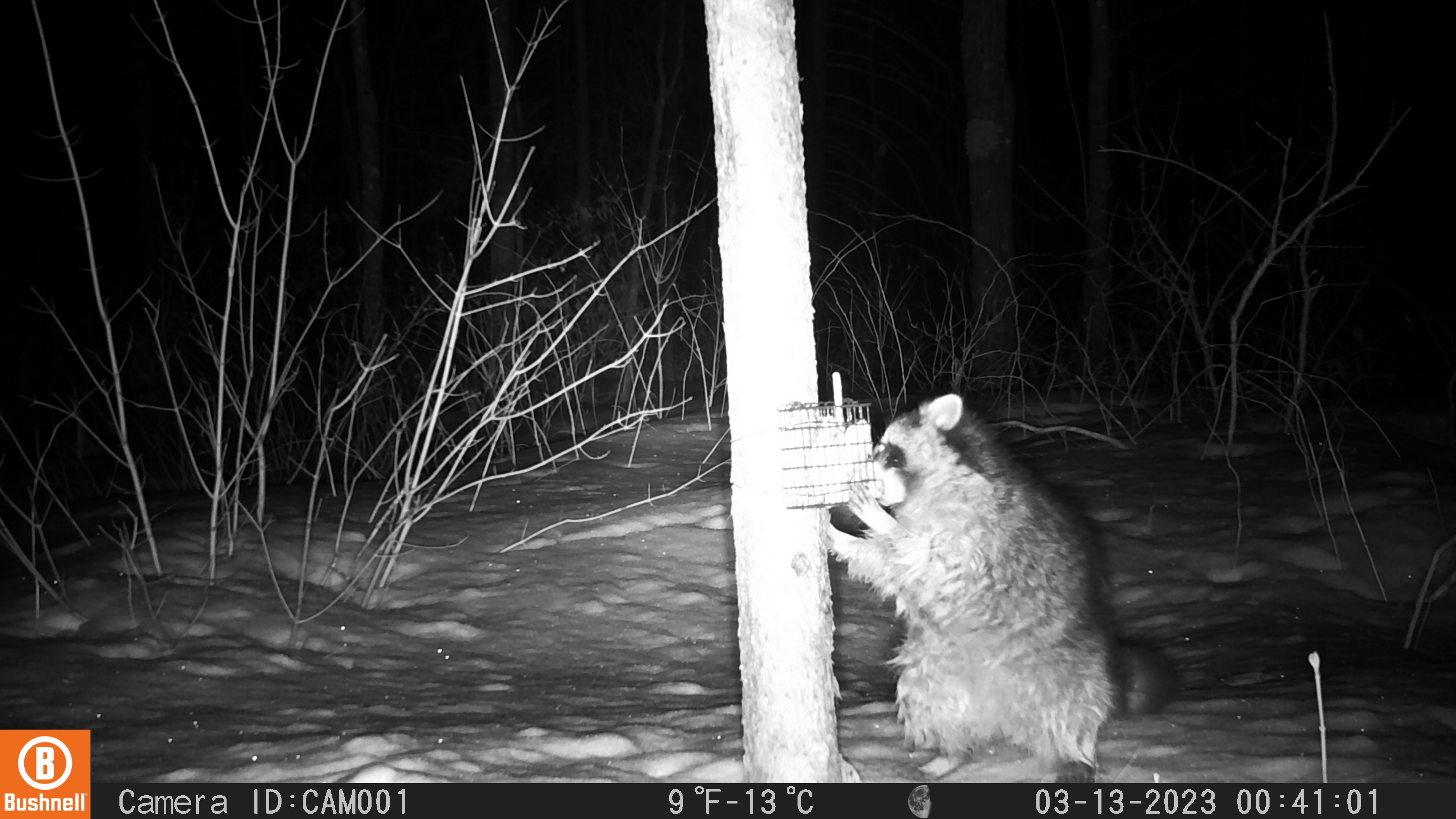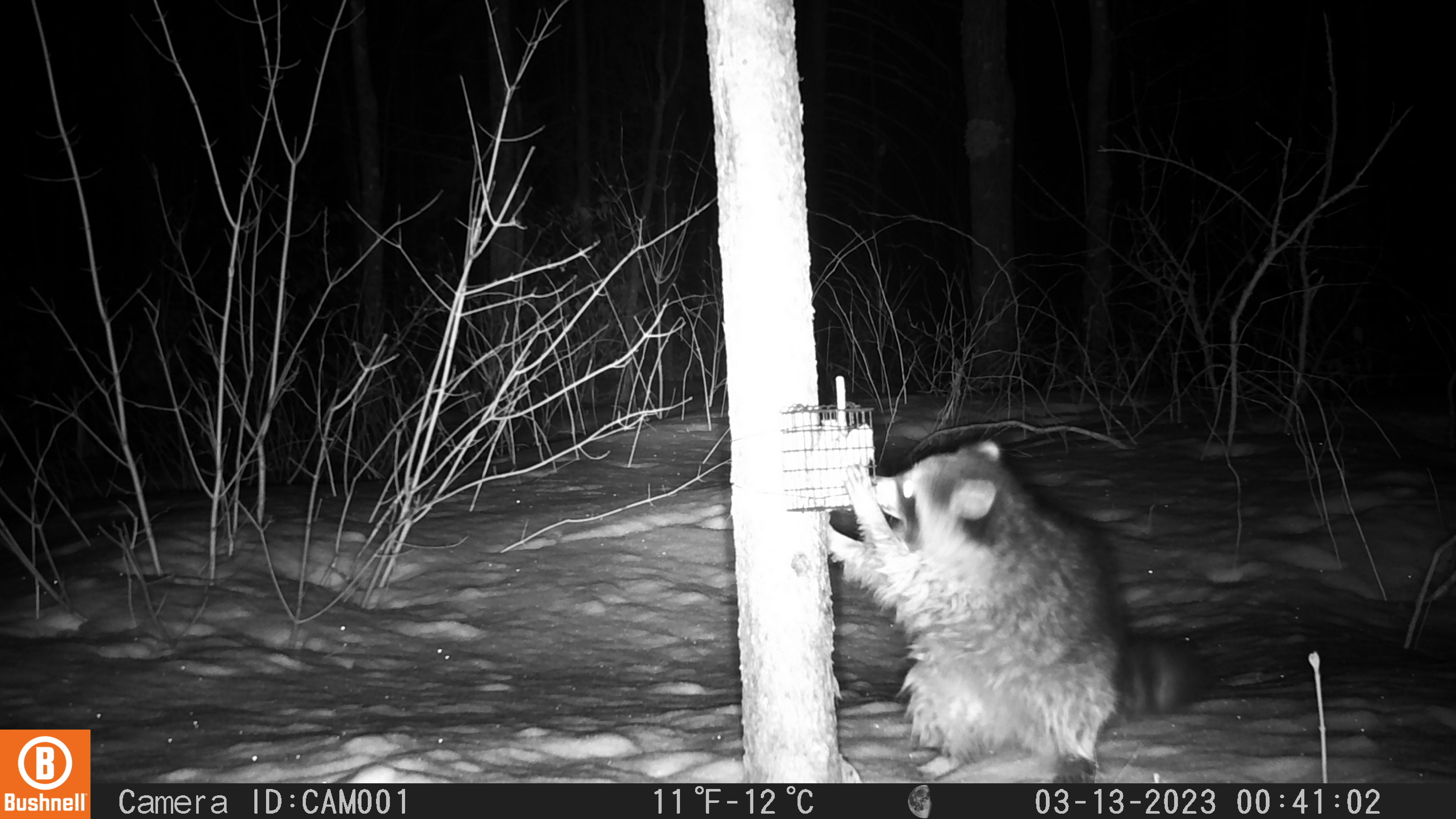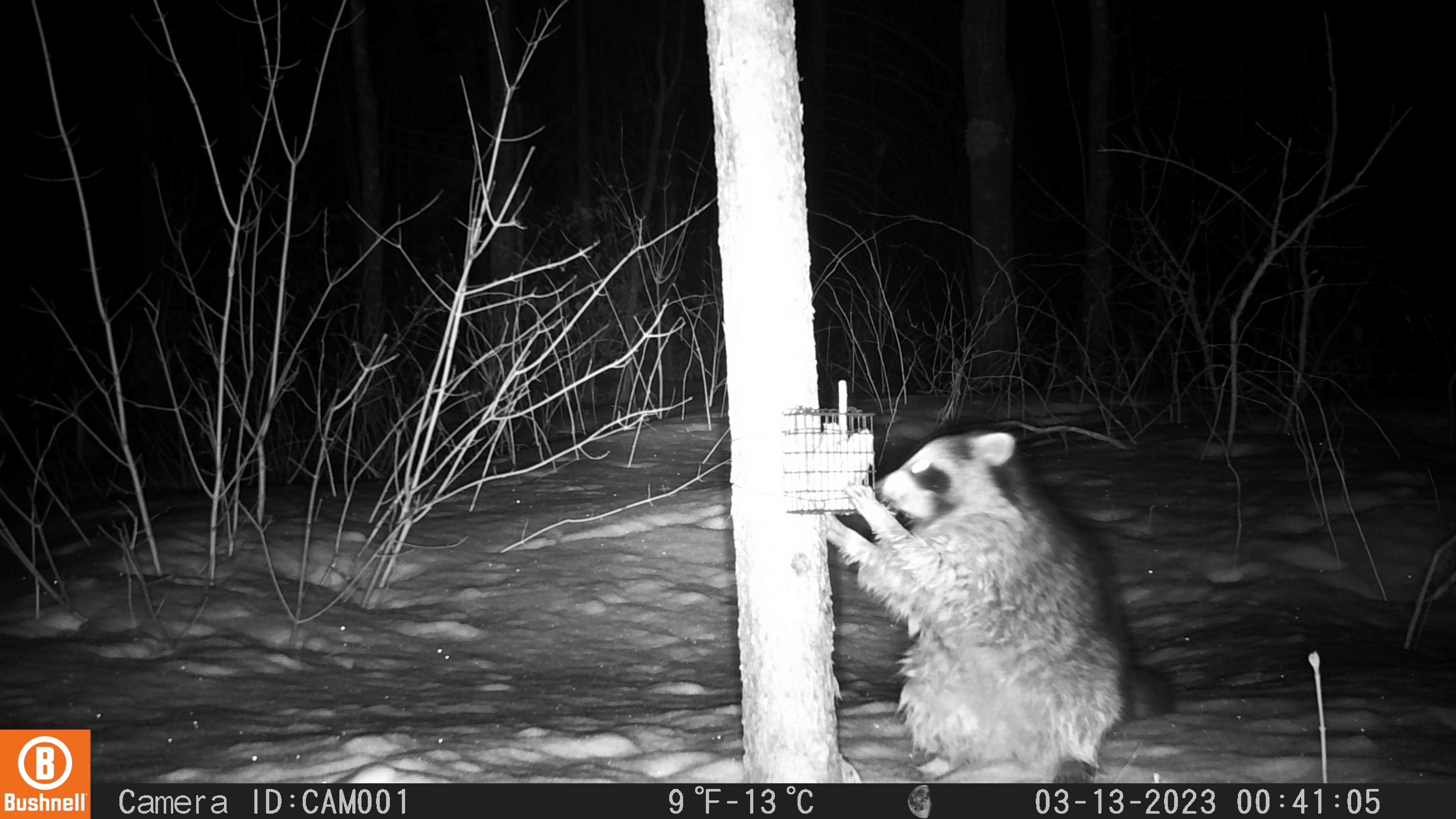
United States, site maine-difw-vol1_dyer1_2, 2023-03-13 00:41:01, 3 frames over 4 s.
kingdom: Animalia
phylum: Chordata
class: Mammalia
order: Carnivora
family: Procyonidae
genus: Procyon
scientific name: Procyon lotor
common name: raccoon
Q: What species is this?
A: Raccoon (Procyon lotor).